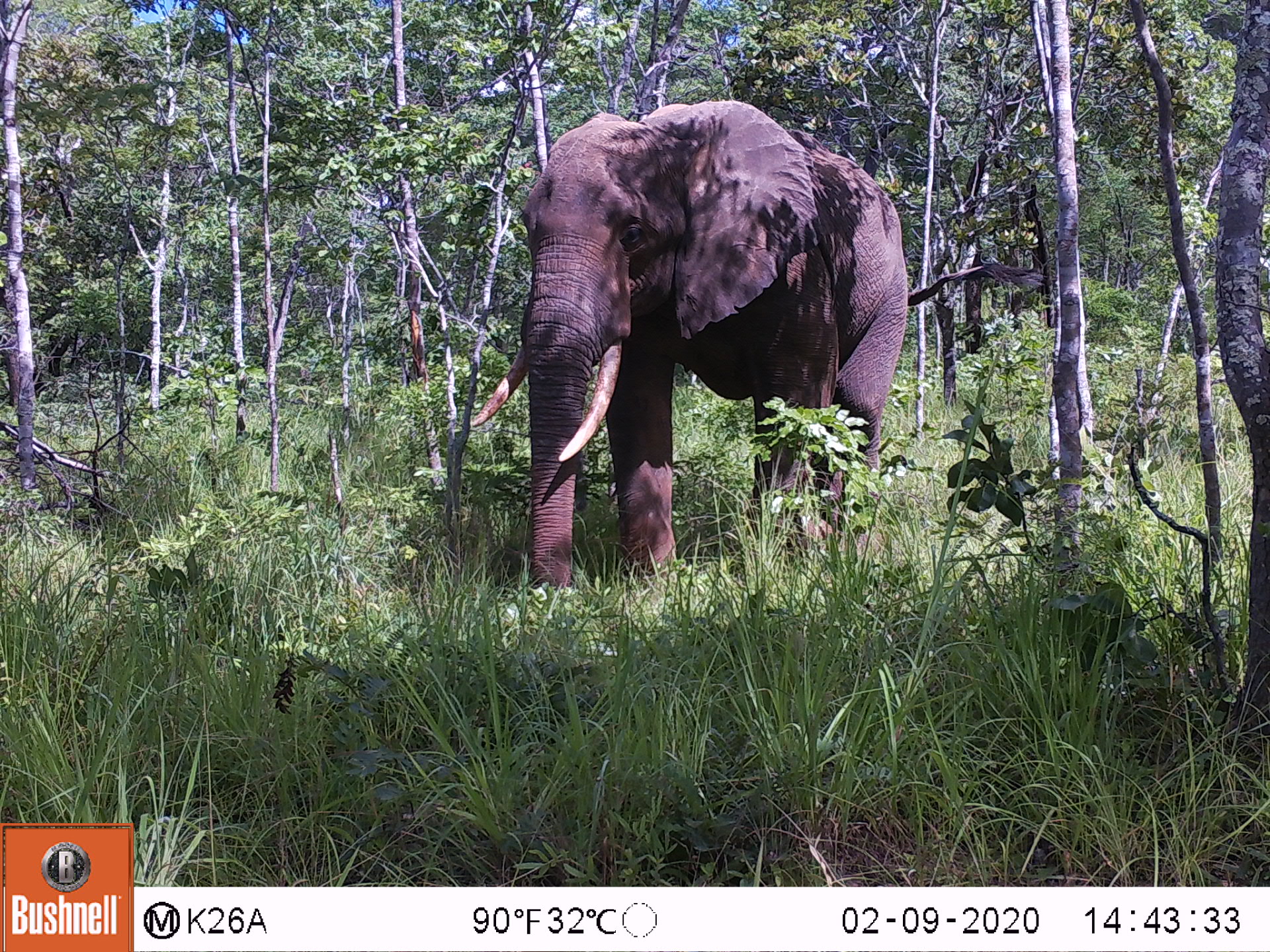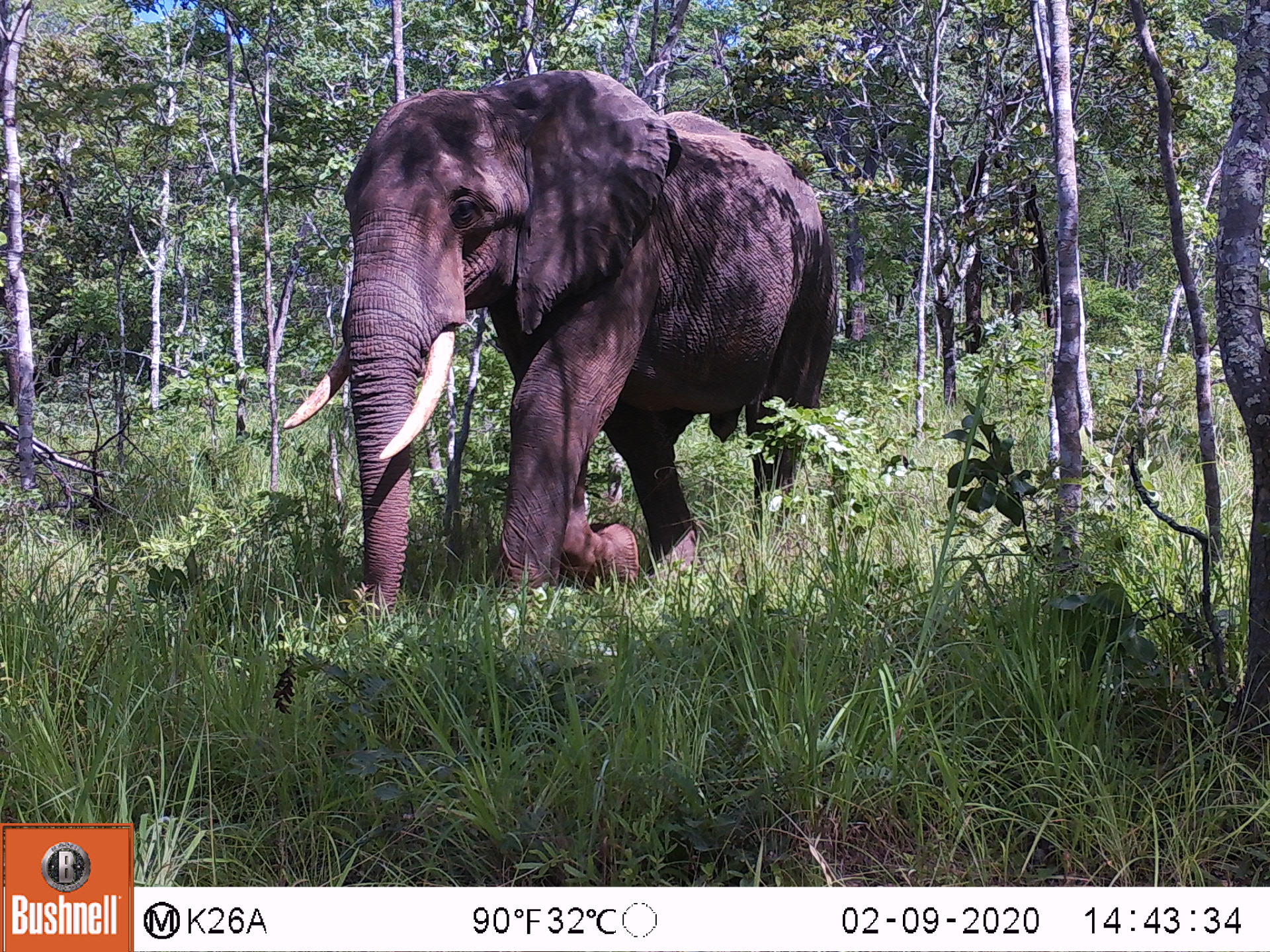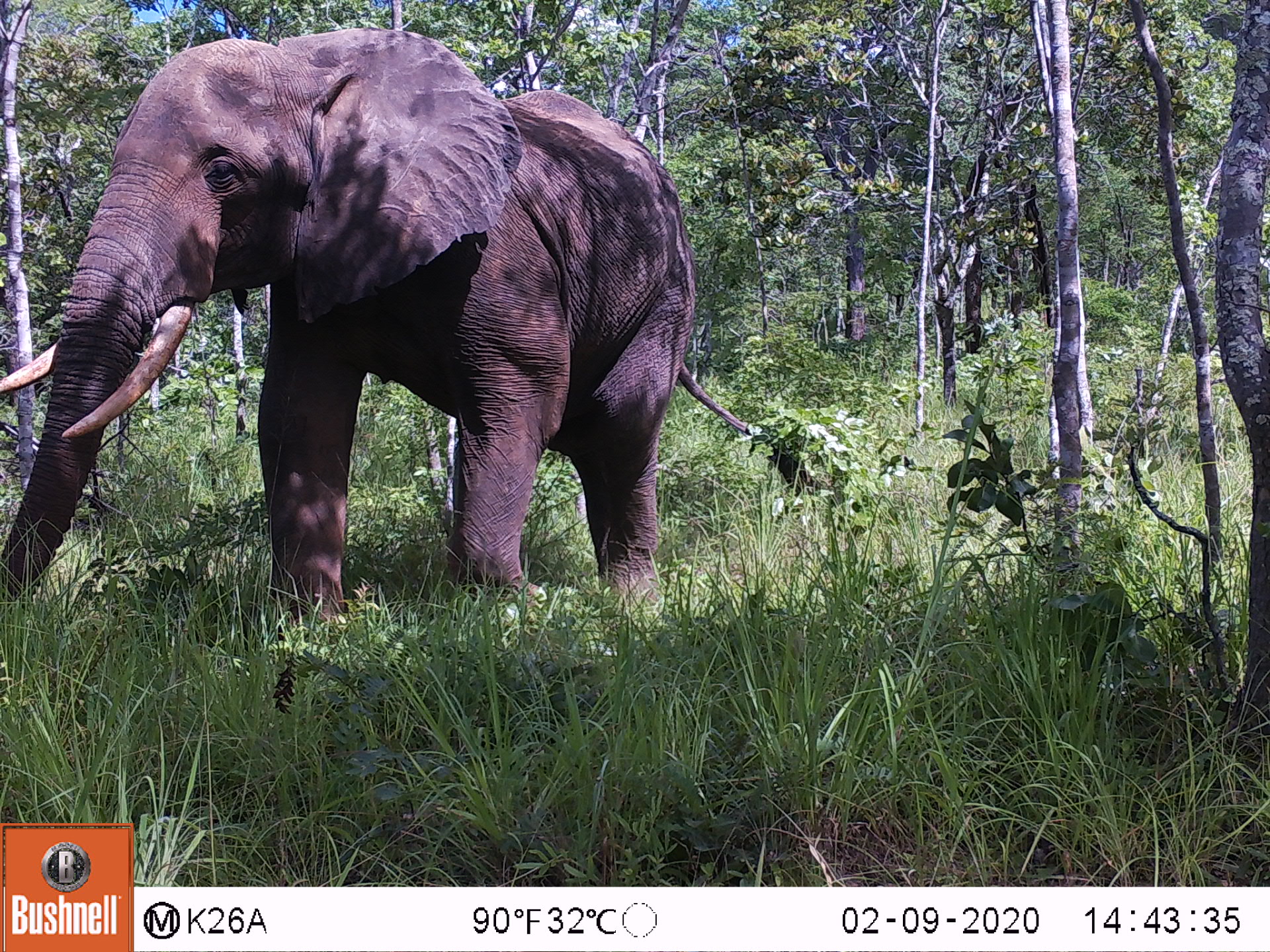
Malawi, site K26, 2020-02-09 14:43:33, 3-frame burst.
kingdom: Animalia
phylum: Chordata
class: Mammalia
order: Proboscidea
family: Elephantidae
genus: Loxodonta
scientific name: Loxodonta africana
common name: african savanna elephant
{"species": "african savanna elephant (Loxodonta africana)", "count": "1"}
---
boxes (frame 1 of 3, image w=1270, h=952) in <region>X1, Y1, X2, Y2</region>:
african savanna elephant: <region>468, 97, 910, 607</region>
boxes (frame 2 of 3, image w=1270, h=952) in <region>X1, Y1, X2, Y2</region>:
african savanna elephant: <region>246, 79, 856, 627</region>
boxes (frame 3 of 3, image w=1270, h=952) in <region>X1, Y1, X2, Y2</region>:
african savanna elephant: <region>0, 23, 829, 641</region>